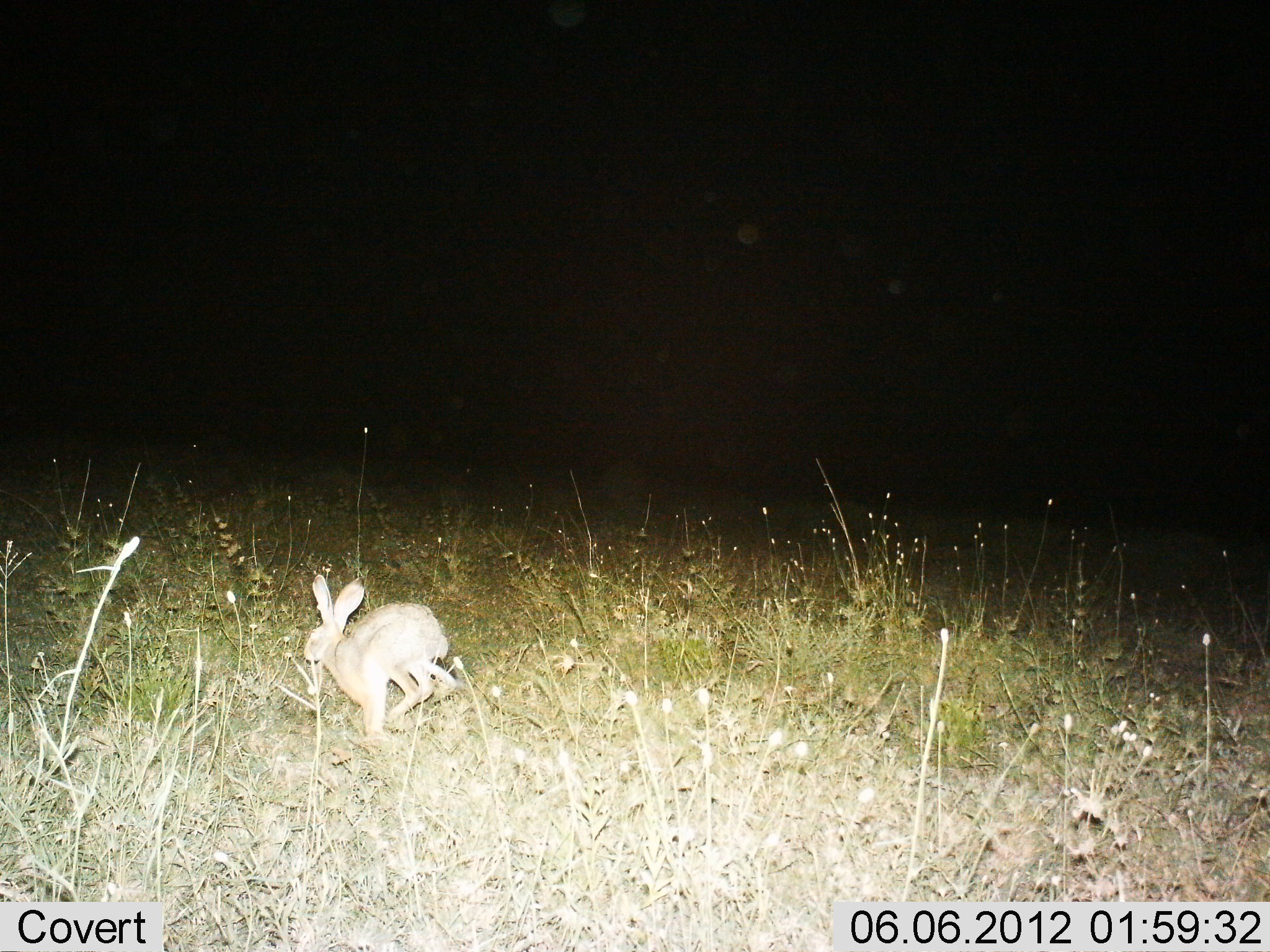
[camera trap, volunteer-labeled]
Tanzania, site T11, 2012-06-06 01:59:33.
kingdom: Animalia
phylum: Chordata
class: Mammalia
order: Lagomorpha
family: Leporidae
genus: Lepus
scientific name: Lepus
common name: hare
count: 1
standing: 10%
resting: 0%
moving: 100%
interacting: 0%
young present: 0%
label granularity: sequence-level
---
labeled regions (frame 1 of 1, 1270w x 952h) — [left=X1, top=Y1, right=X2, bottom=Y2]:
animal: [left=302, top=574, right=457, bottom=741]